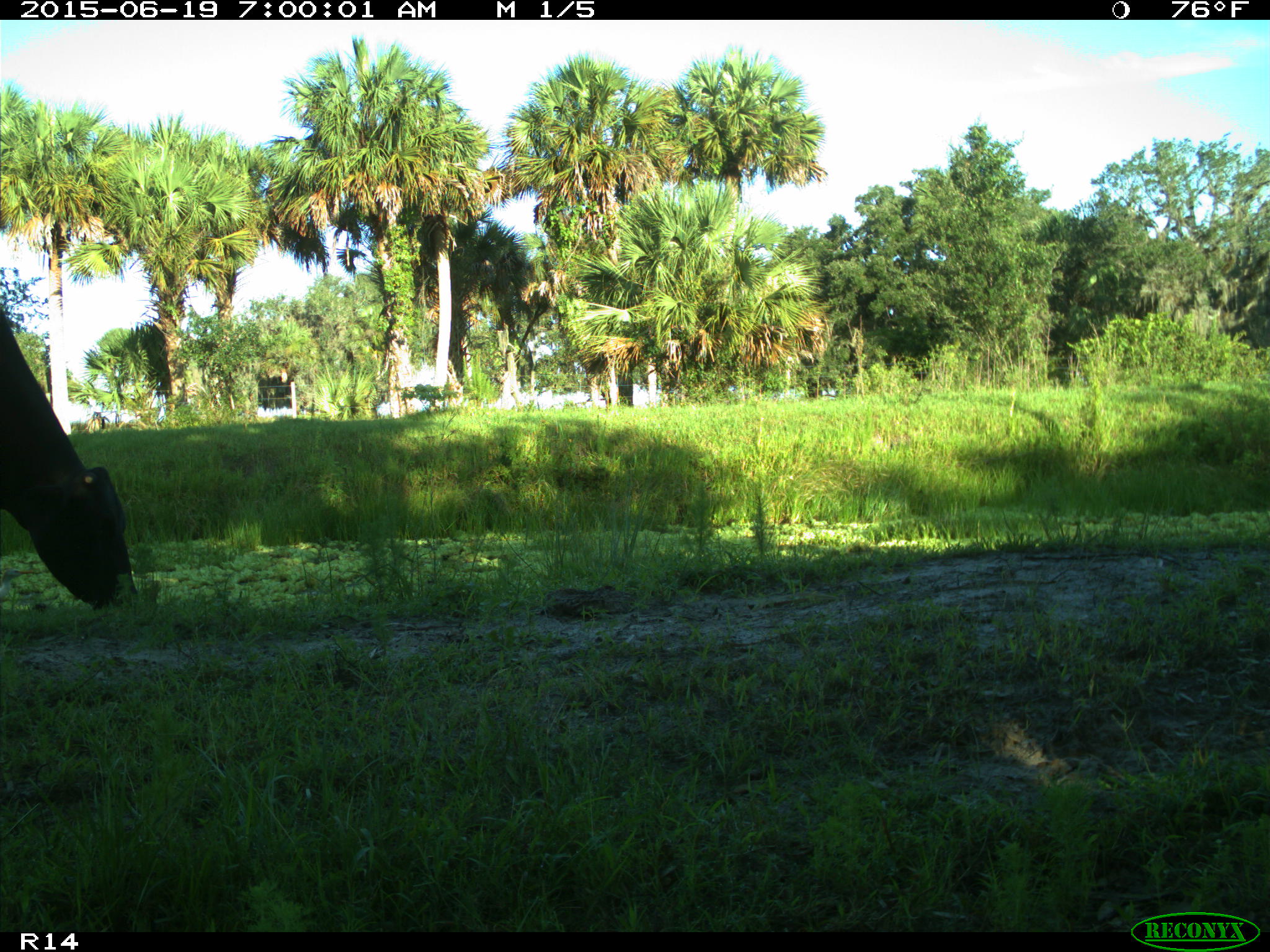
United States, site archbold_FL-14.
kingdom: Animalia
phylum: Chordata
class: Mammalia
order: Artiodactyla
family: Bovidae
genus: Bos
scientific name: Bos taurus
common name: domestic cow